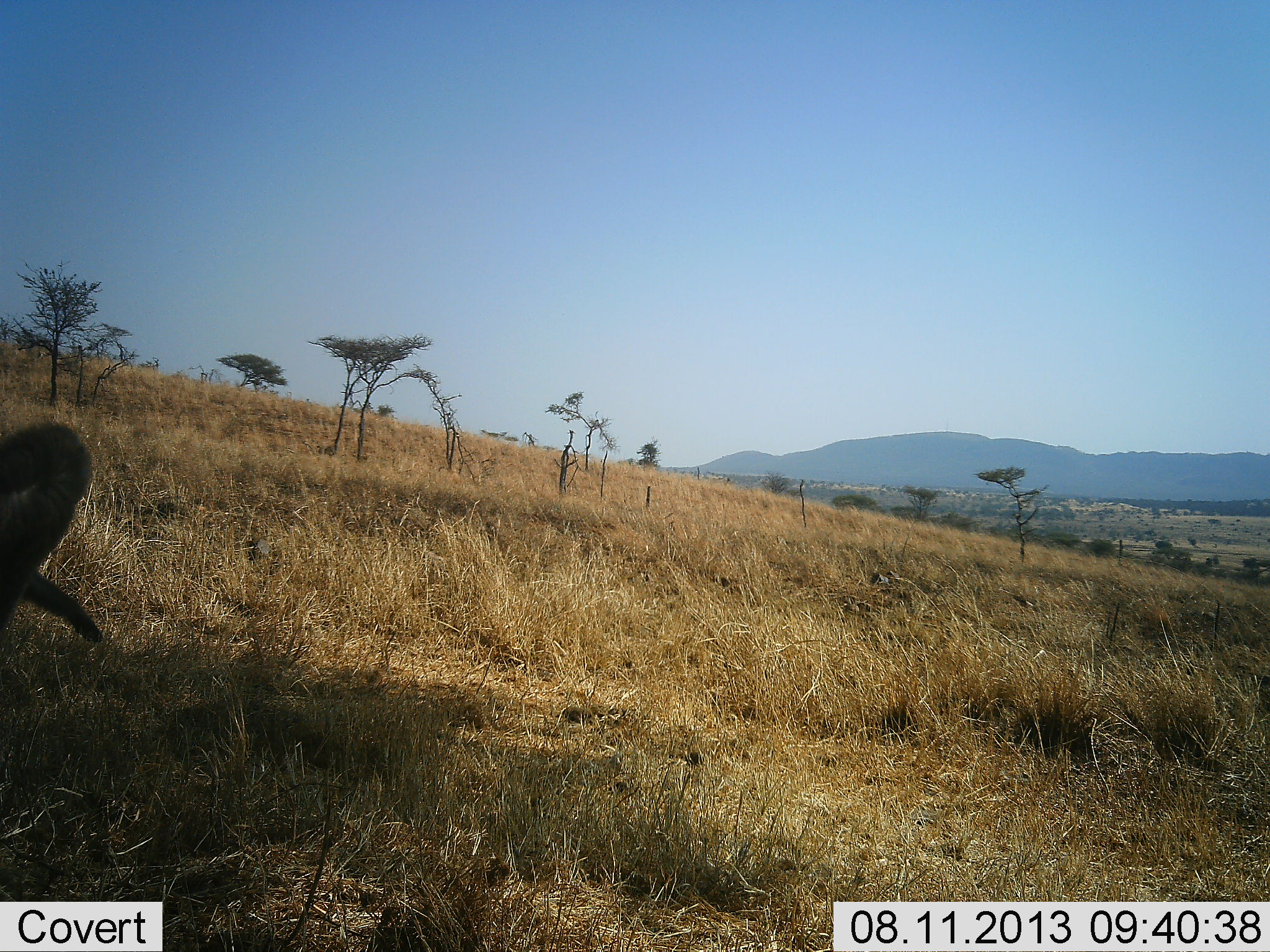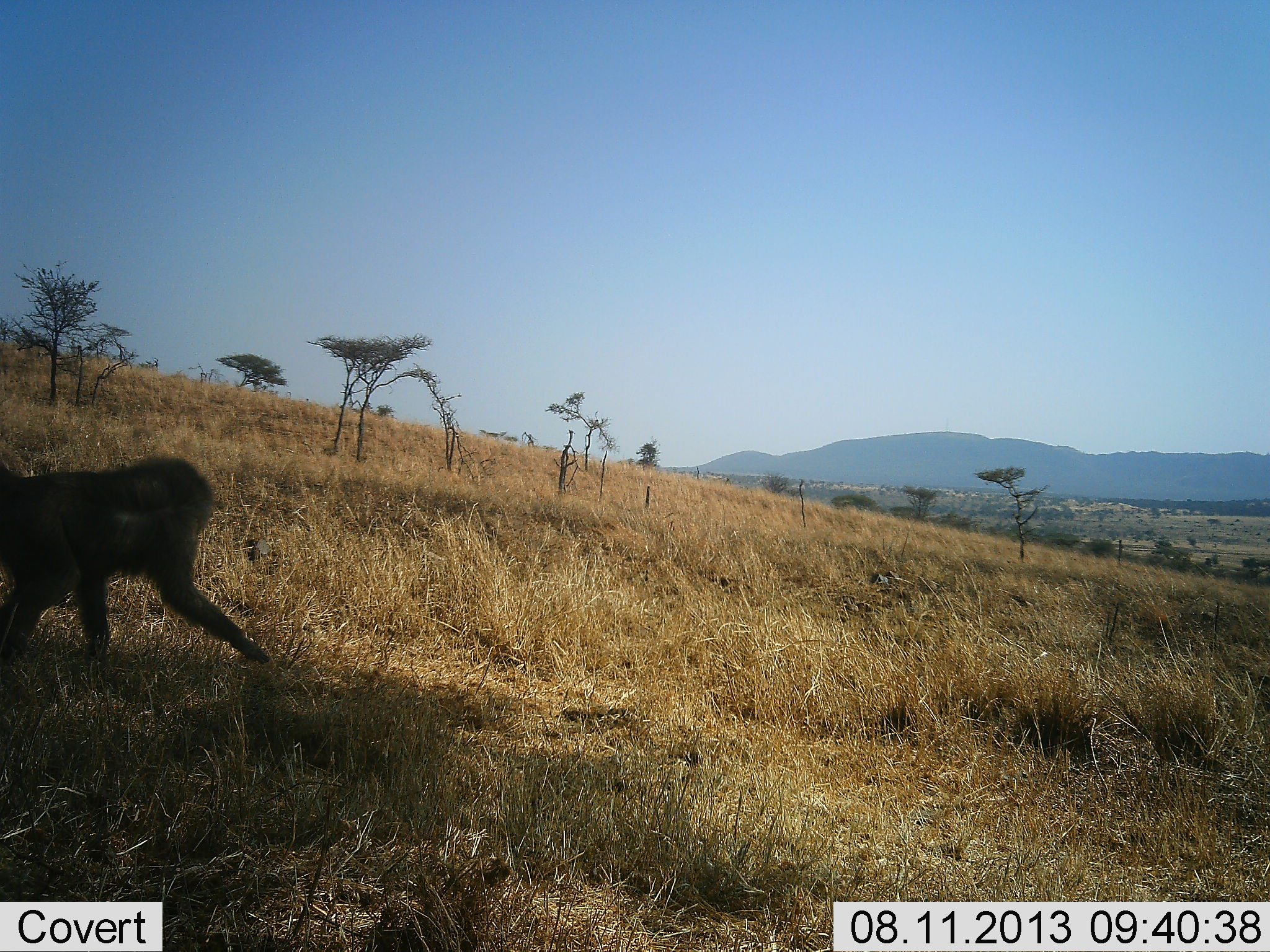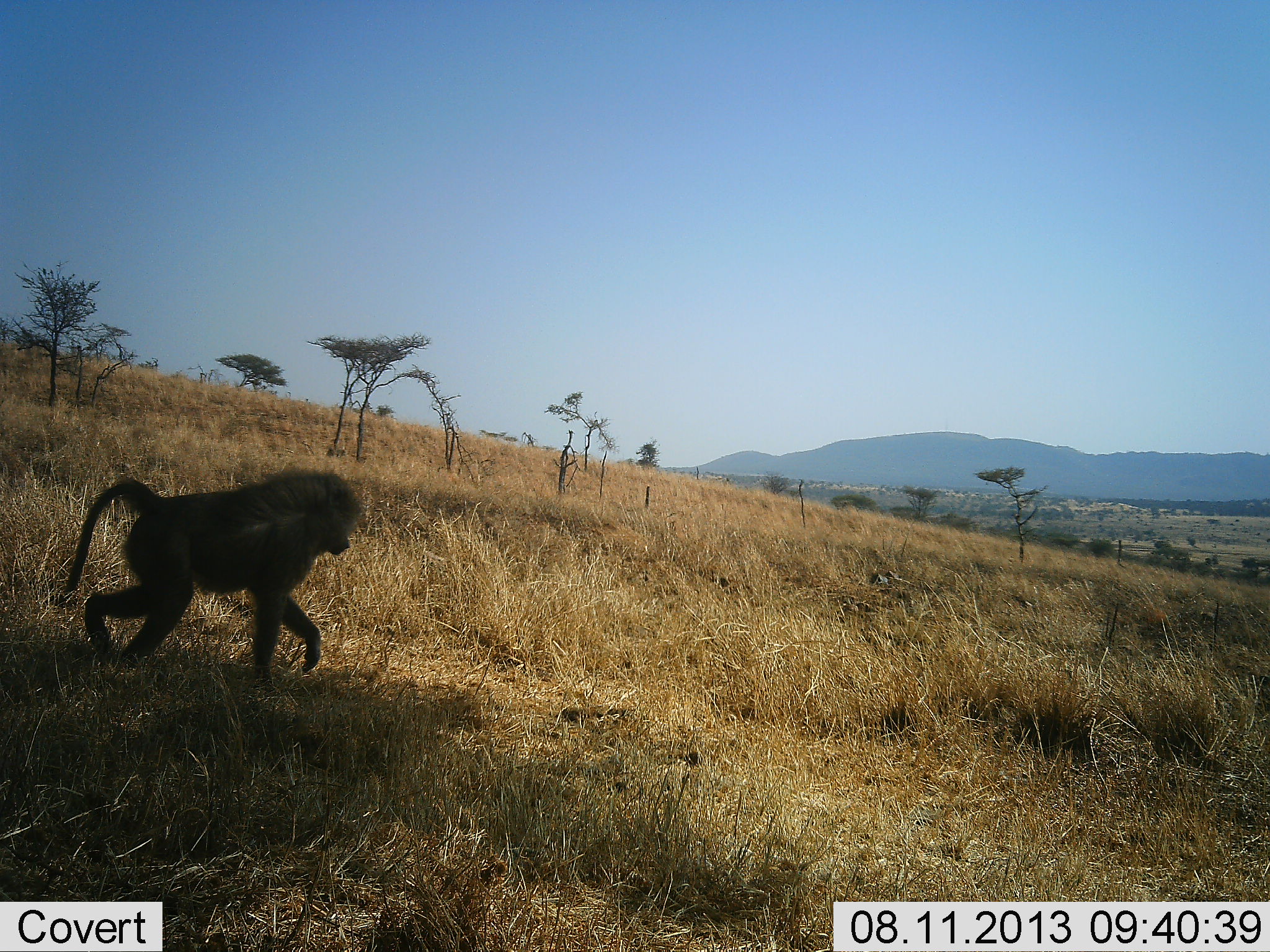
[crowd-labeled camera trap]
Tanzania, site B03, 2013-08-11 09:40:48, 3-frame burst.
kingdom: Animalia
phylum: Chordata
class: Mammalia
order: Primates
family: Cercopithecidae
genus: Papio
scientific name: Papio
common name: baboon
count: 1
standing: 3%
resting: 3%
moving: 97%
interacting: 0%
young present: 0%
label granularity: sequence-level